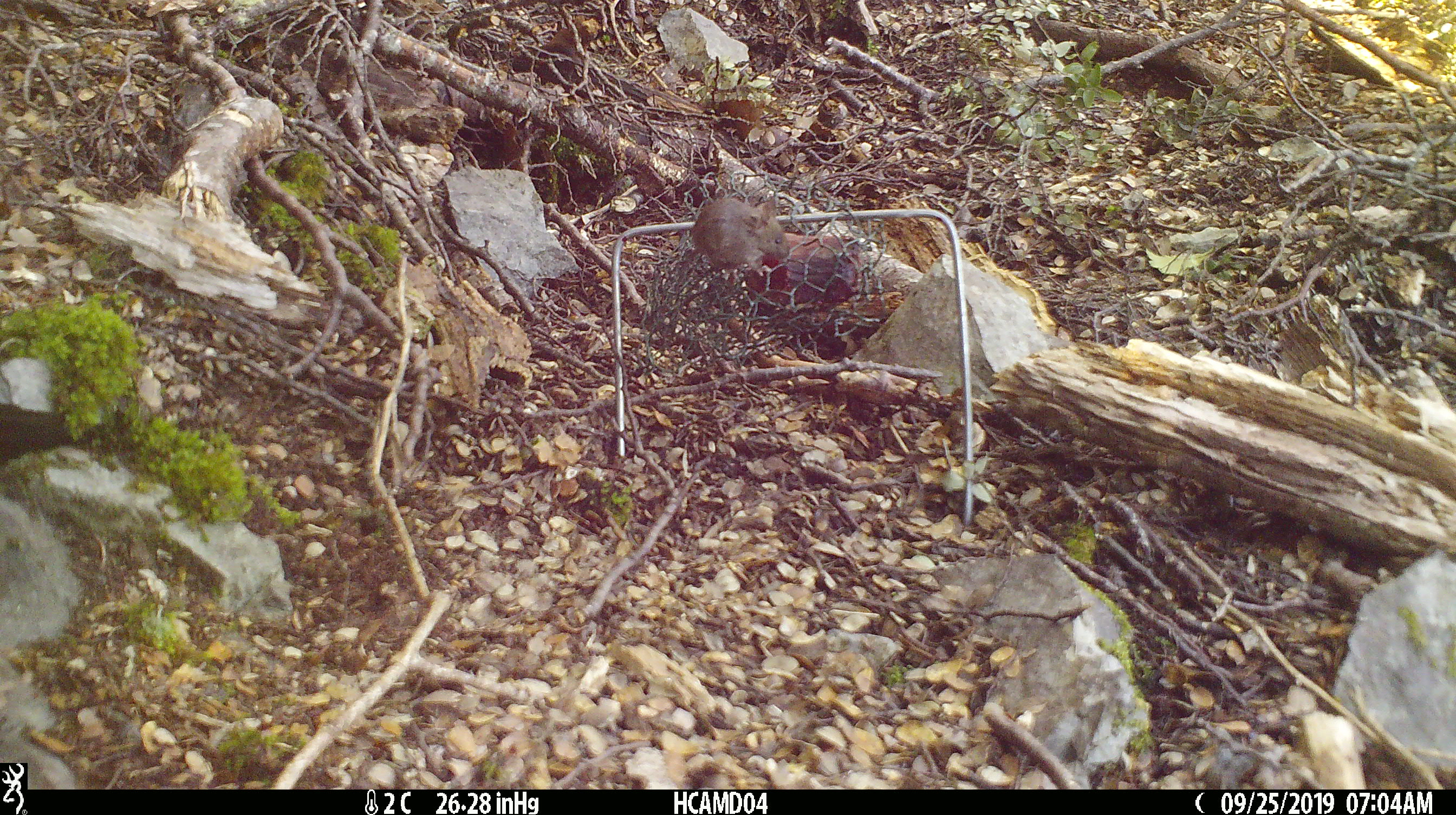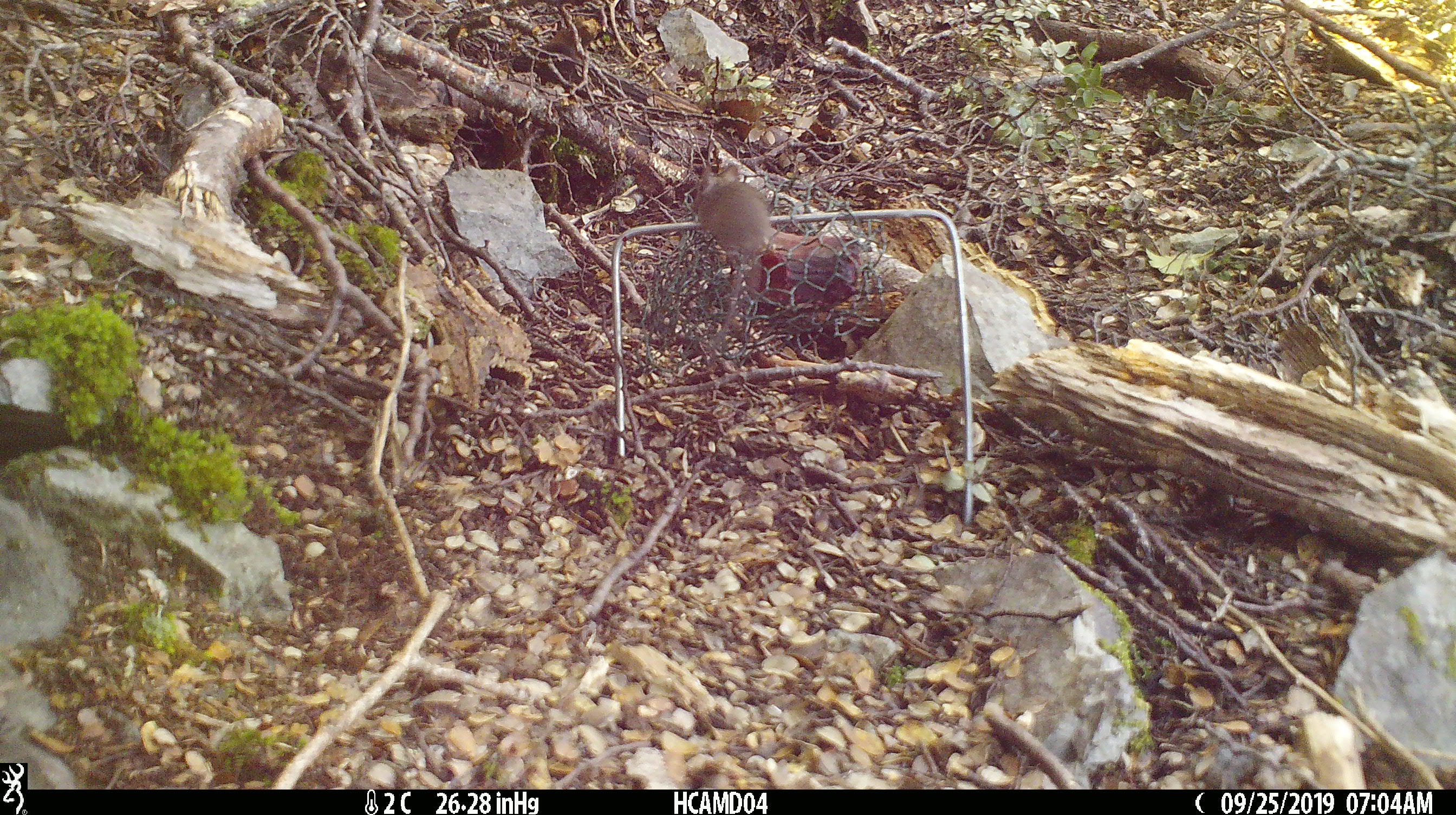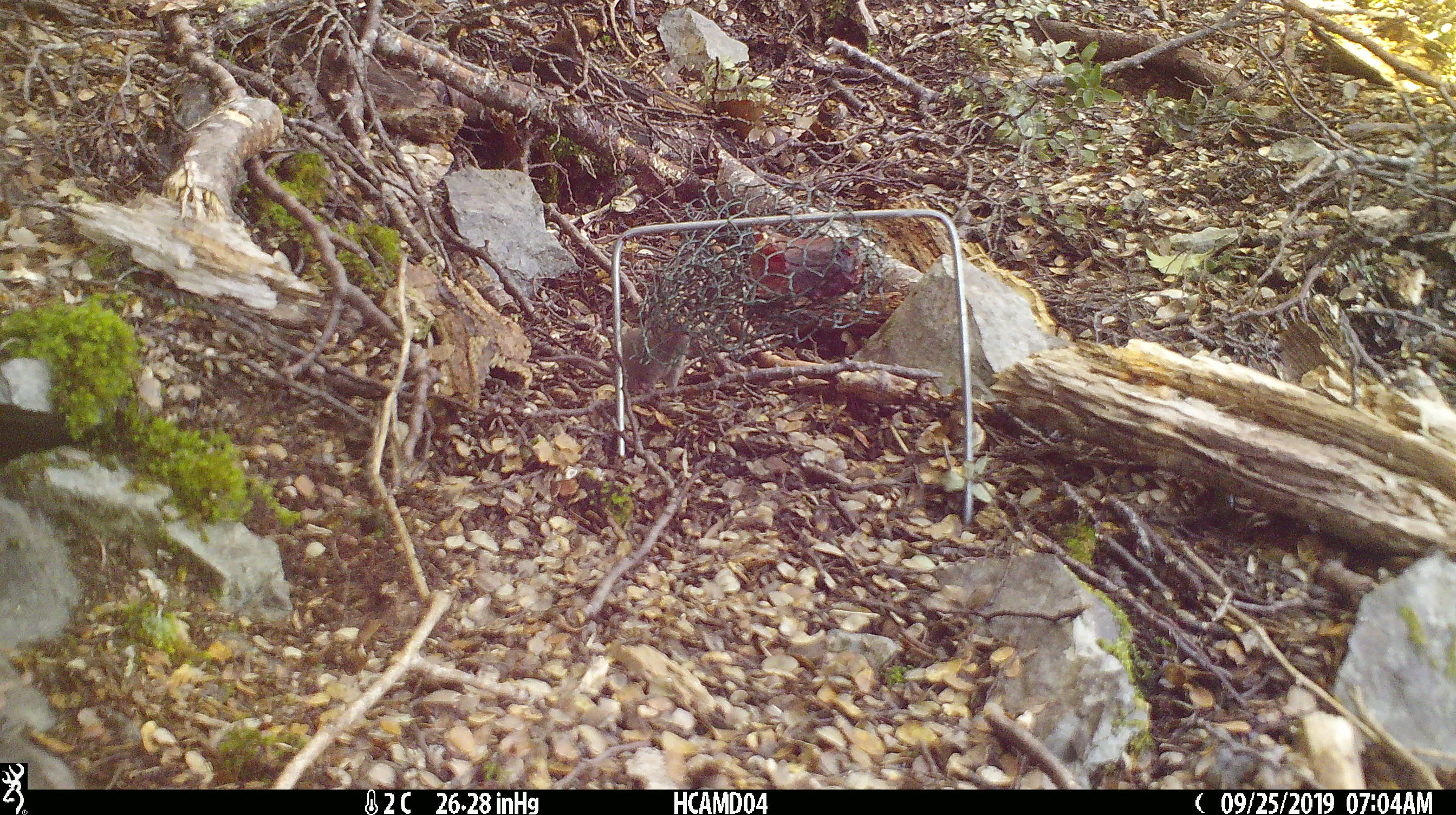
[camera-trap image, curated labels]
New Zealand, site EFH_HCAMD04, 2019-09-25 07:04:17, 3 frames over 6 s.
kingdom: Animalia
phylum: Chordata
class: Mammalia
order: Rodentia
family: Muridae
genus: Mus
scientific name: Mus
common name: mouse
Mouse (Mus).